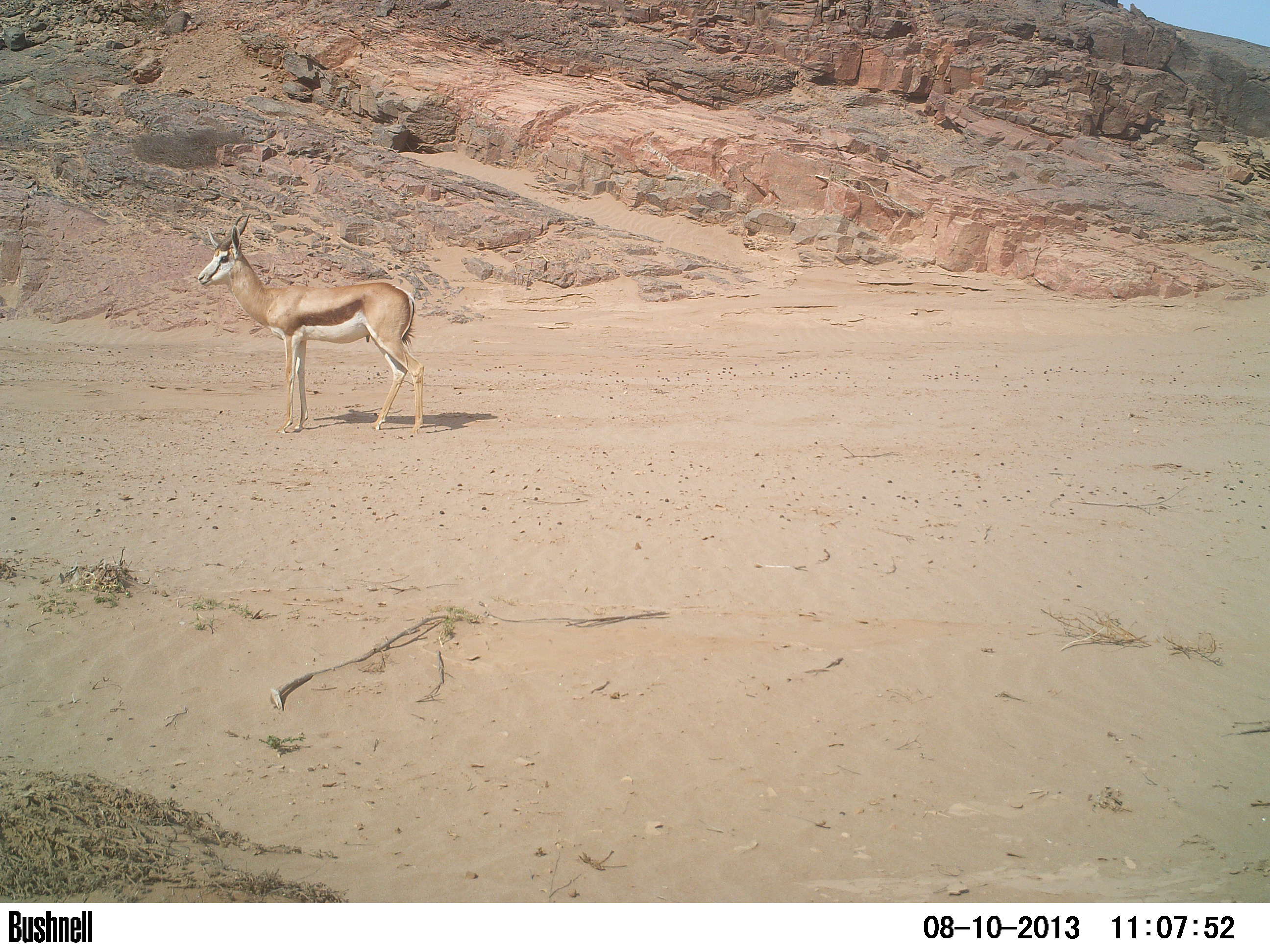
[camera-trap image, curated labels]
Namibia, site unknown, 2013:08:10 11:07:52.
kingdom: Animalia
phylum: Chordata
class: Mammalia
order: Artiodactyla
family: Bovidae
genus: Antidorcas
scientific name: Antidorcas marsupialis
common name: springbok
Antidorcas marsupialis (springbok).